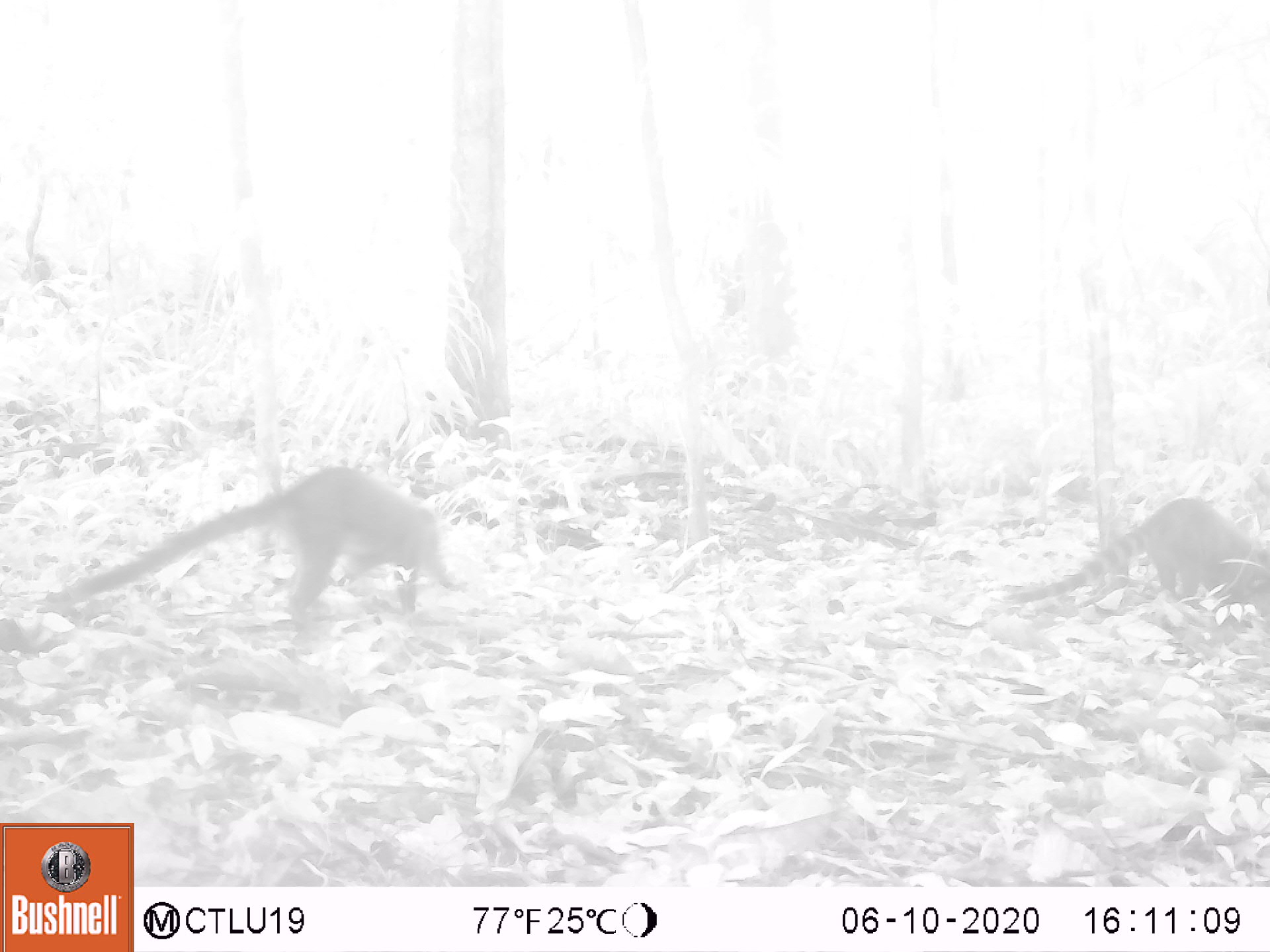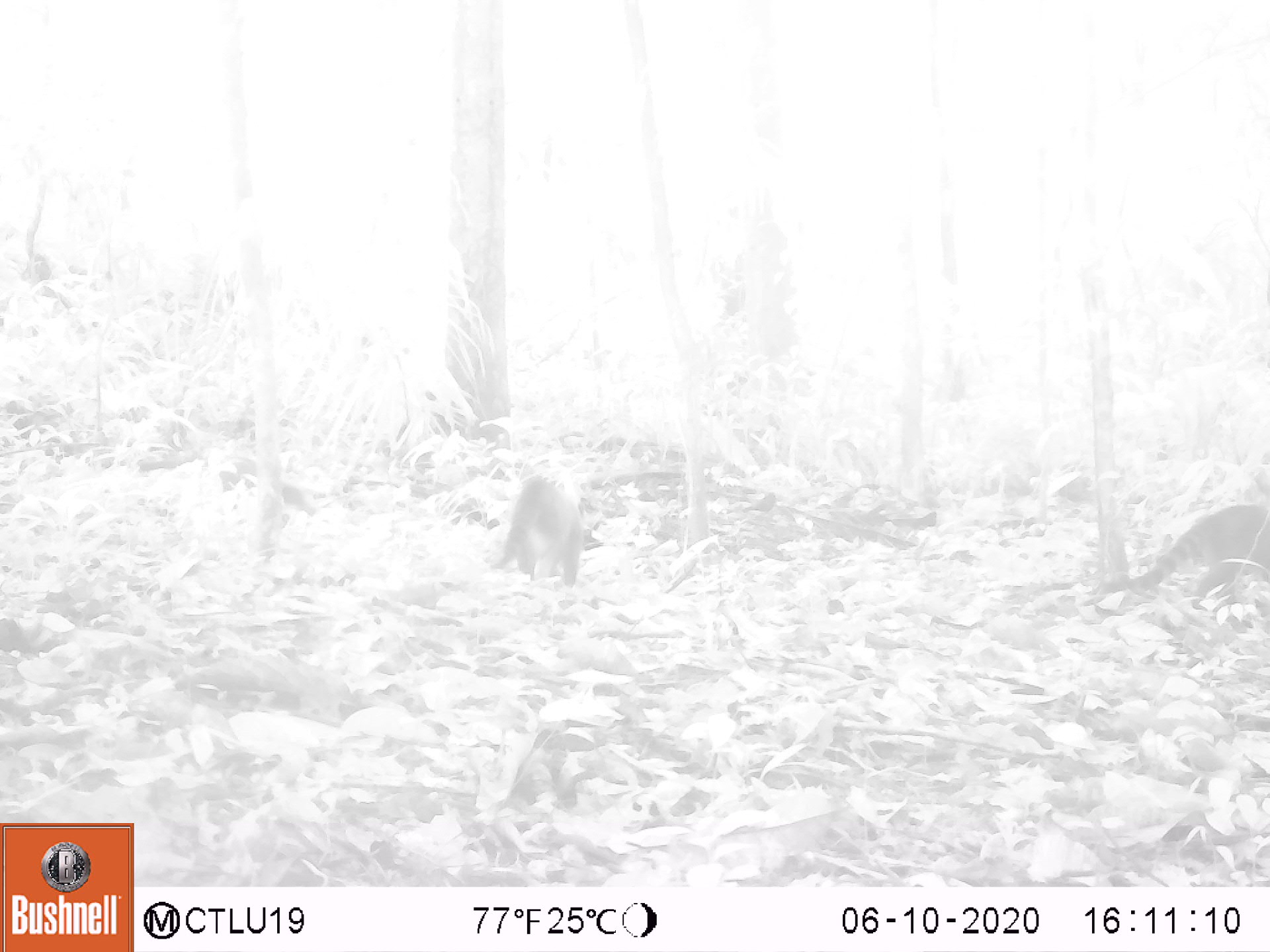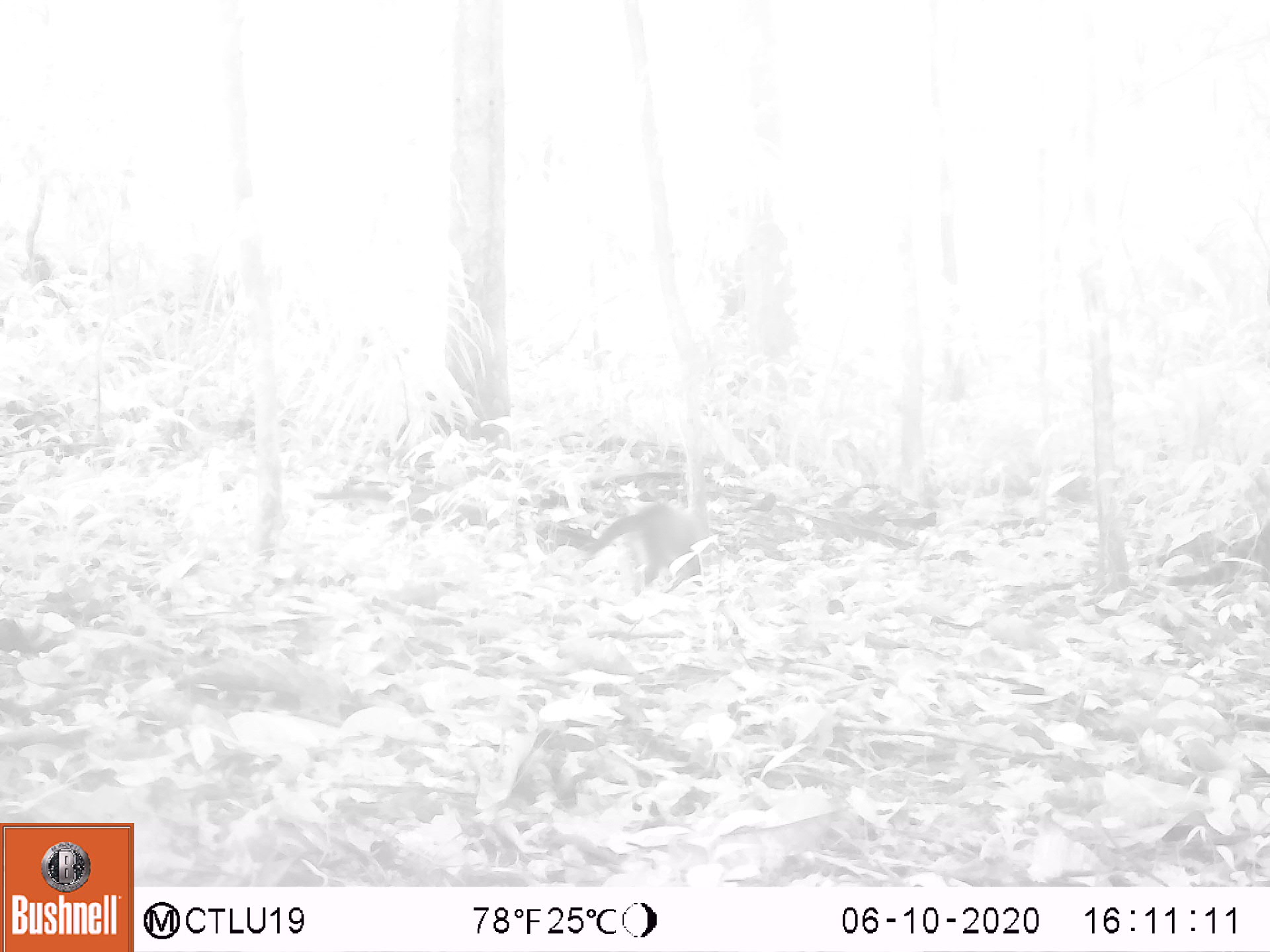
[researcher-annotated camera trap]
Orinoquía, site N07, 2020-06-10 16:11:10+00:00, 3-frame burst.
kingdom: Animalia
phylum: Chordata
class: Mammalia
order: Carnivora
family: Procyonidae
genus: Nasua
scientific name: Nasua nasua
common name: south american coati